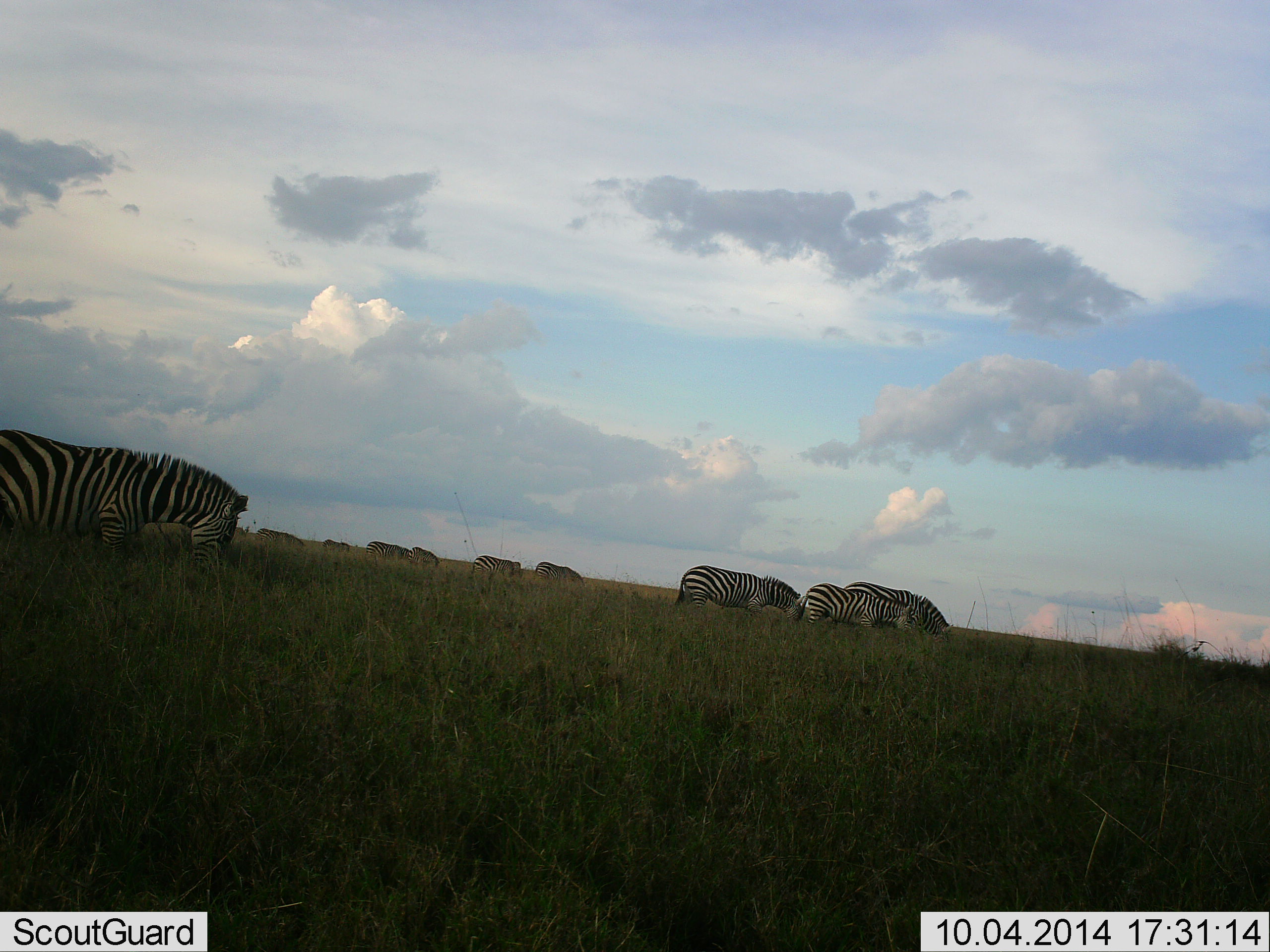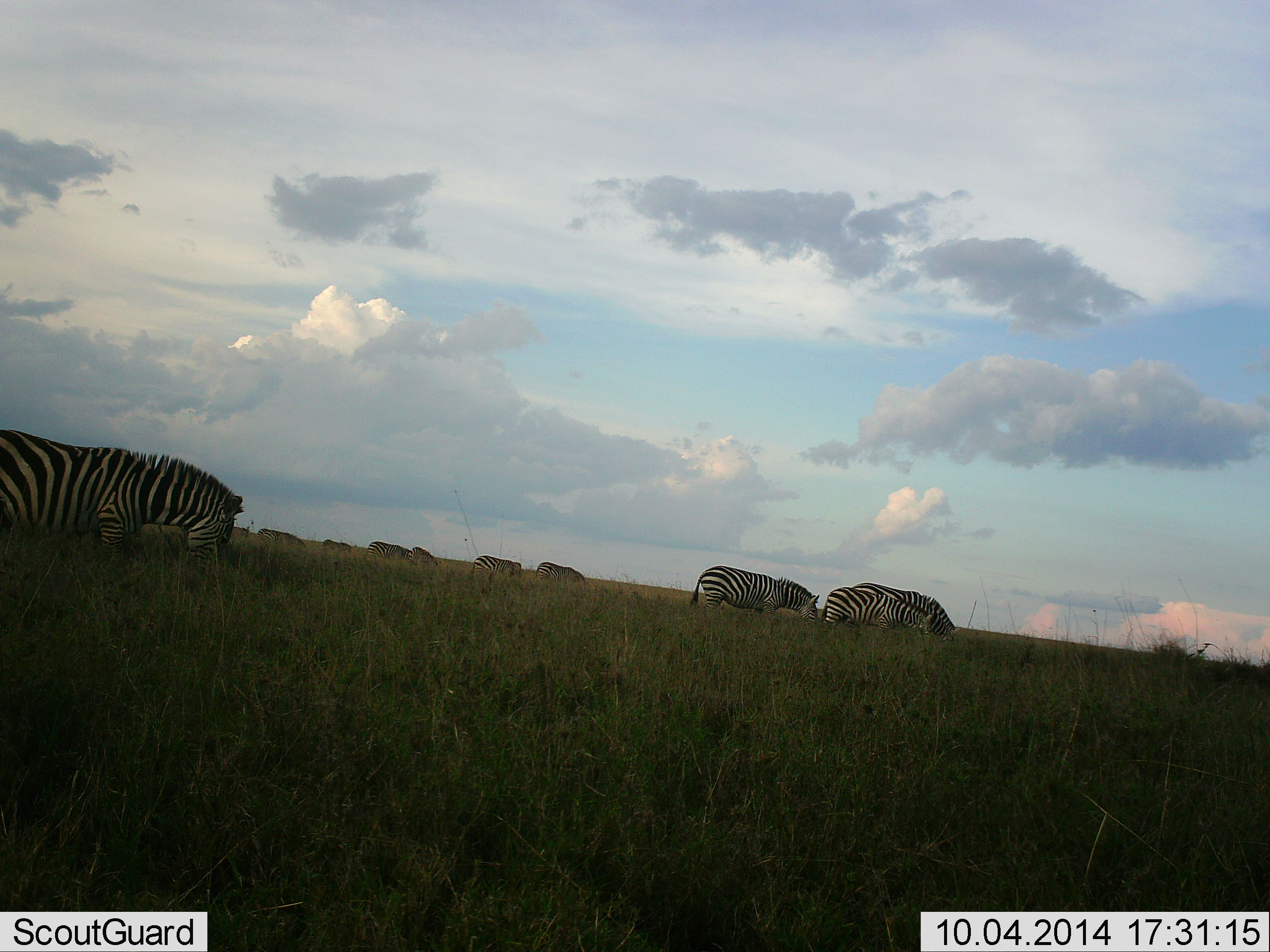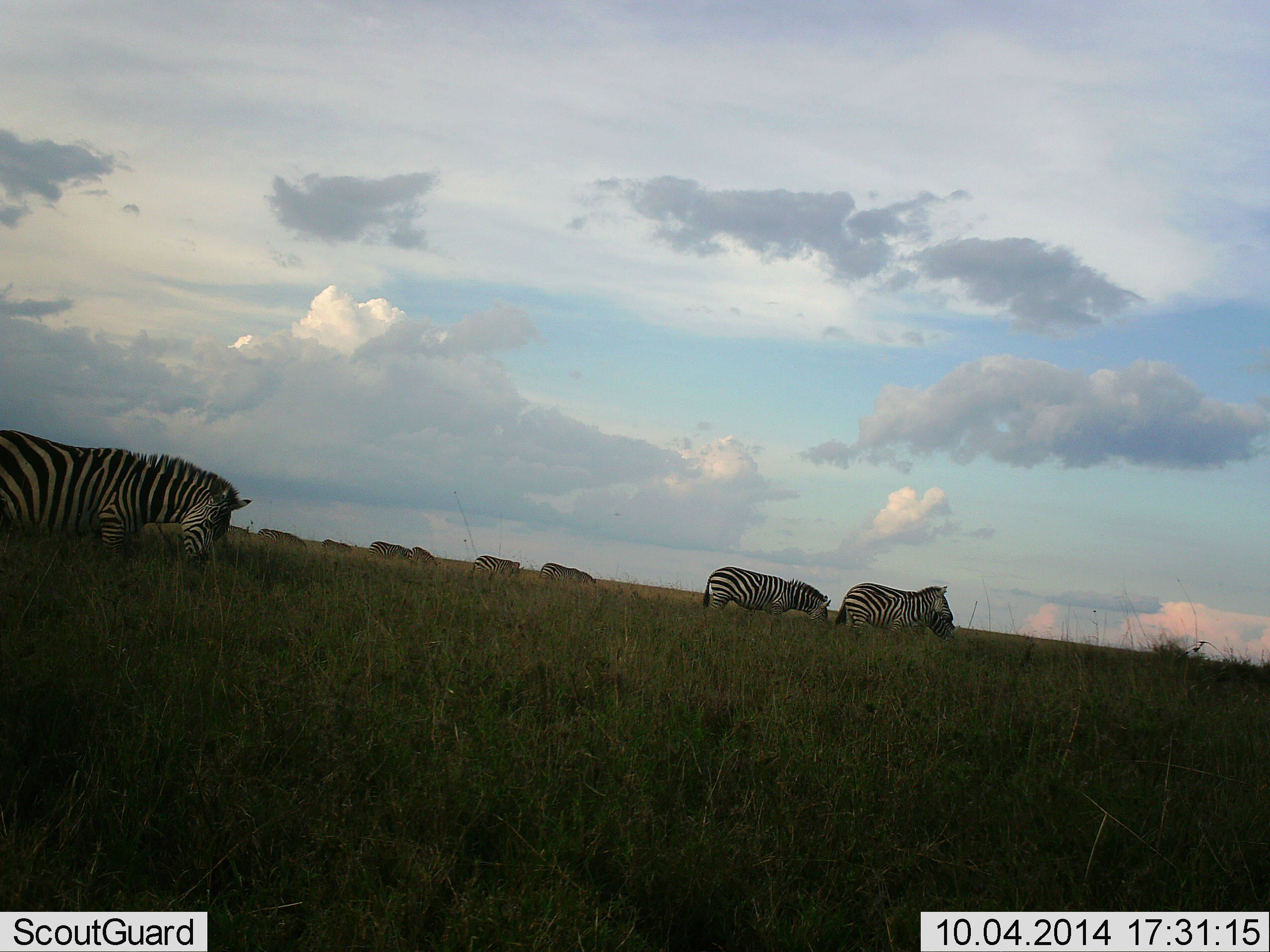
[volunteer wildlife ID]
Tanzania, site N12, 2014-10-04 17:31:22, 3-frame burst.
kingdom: Animalia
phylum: Chordata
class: Mammalia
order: Perissodactyla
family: Equidae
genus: Equus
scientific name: Equus quagga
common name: plains zebra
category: zebra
Zebra (plains zebra) (Equus quagga), count 11-50. Behavior (volunteer vote fractions): standing 30%, resting 0%, moving 60%, interacting 0%. Young present (vote fraction): 10%. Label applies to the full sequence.